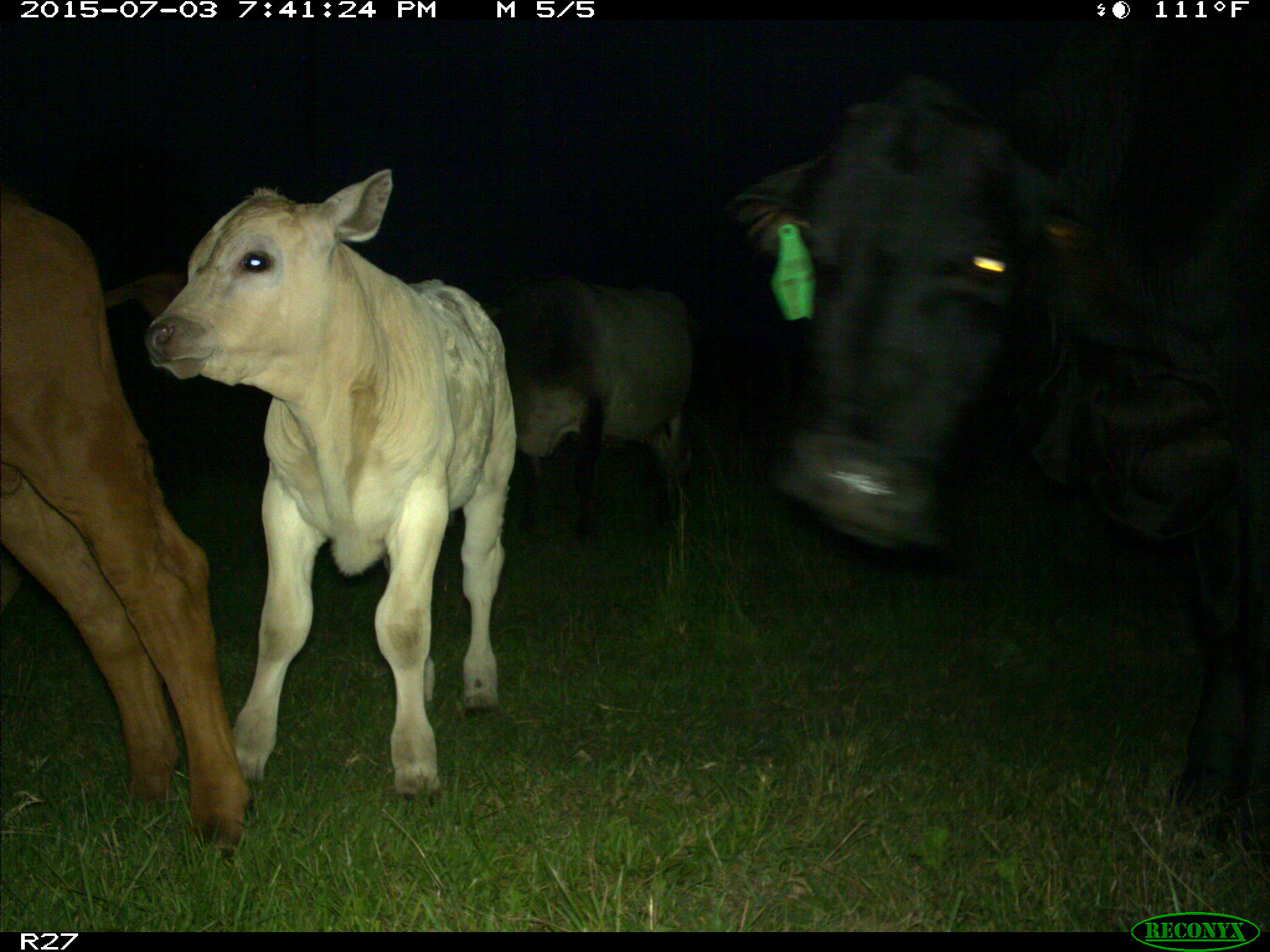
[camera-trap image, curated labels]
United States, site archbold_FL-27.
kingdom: Animalia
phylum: Chordata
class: Mammalia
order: Artiodactyla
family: Bovidae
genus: Bos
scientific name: Bos taurus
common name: domestic cow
Bos taurus (domestic cow).